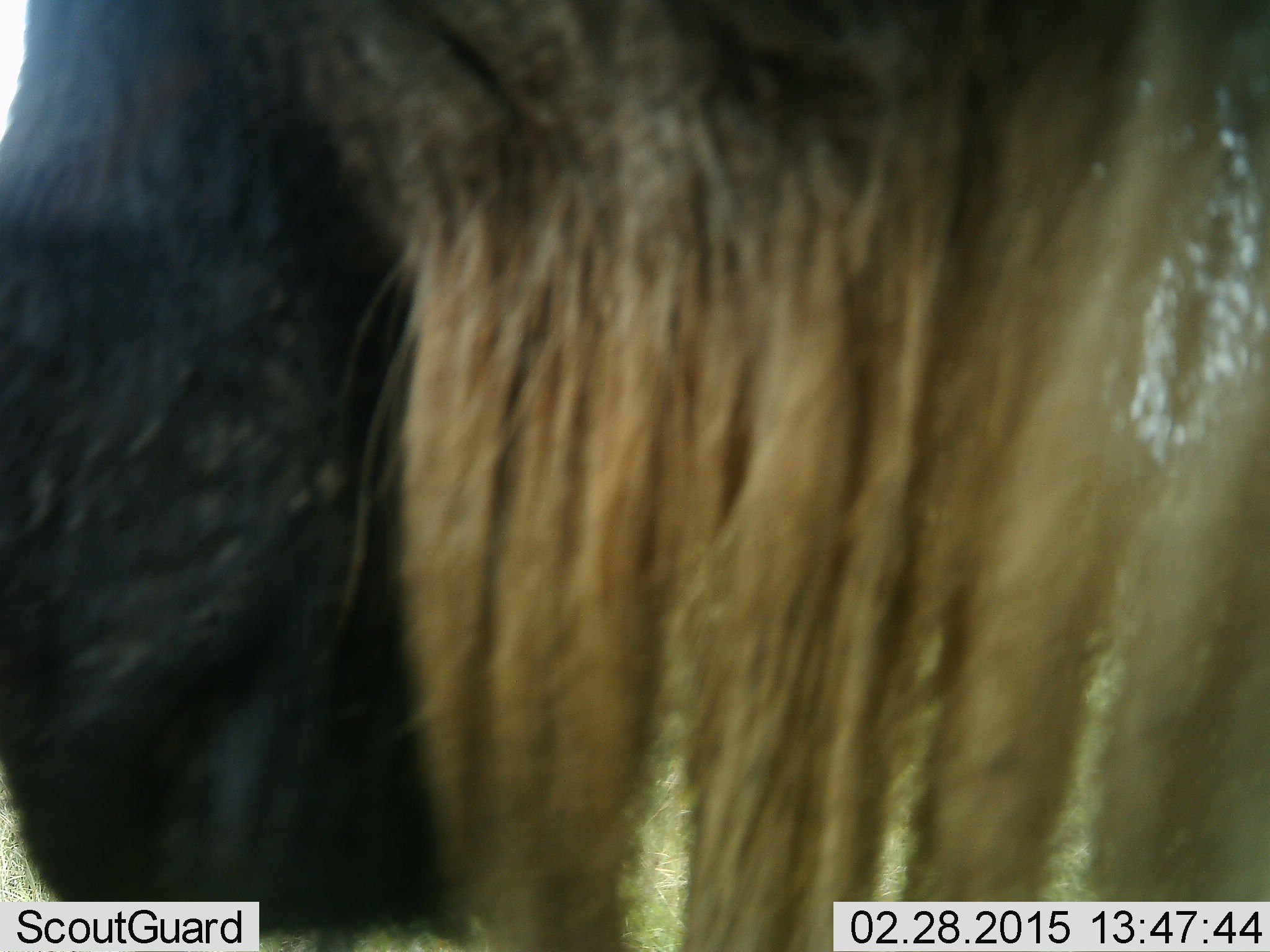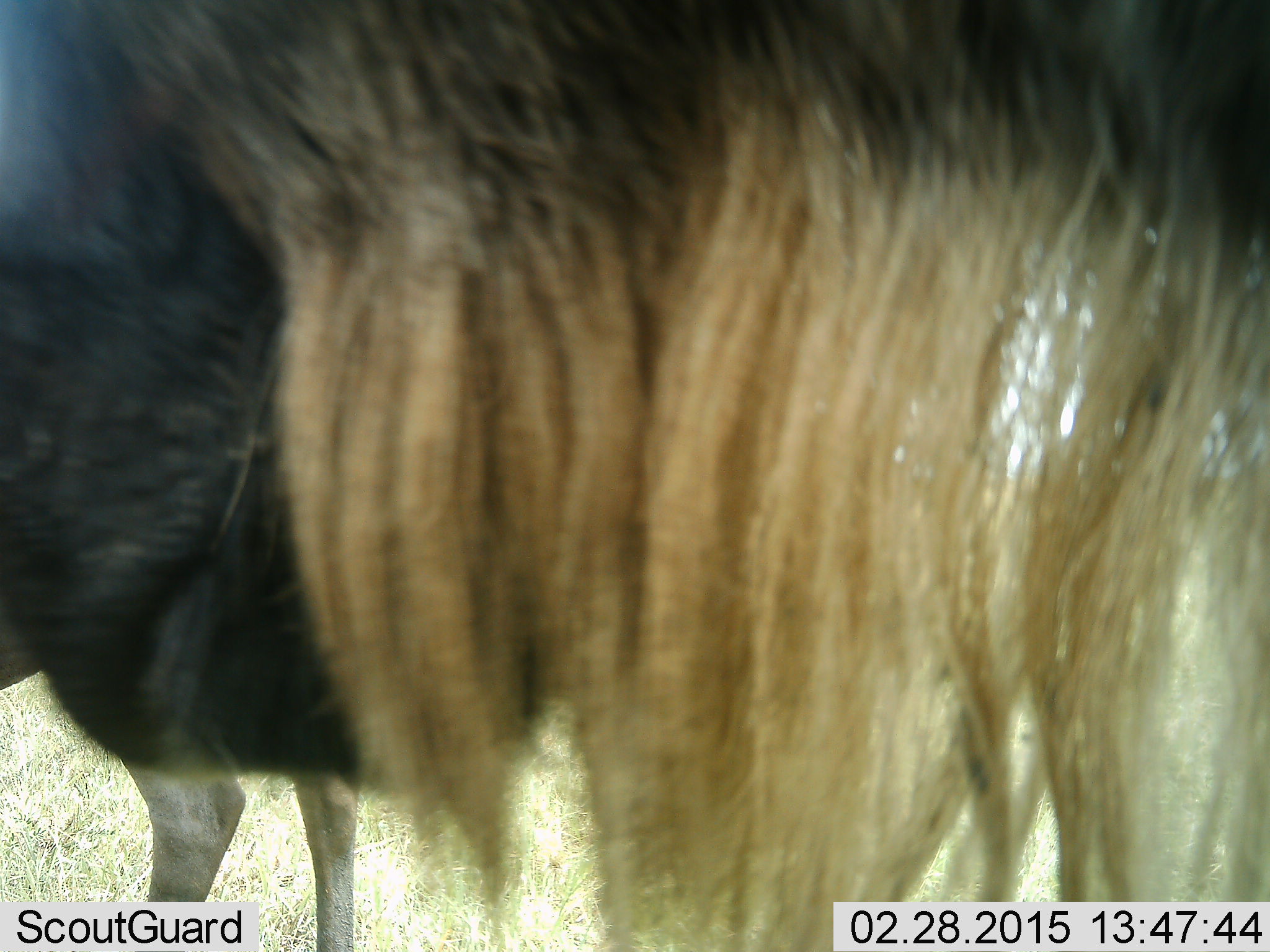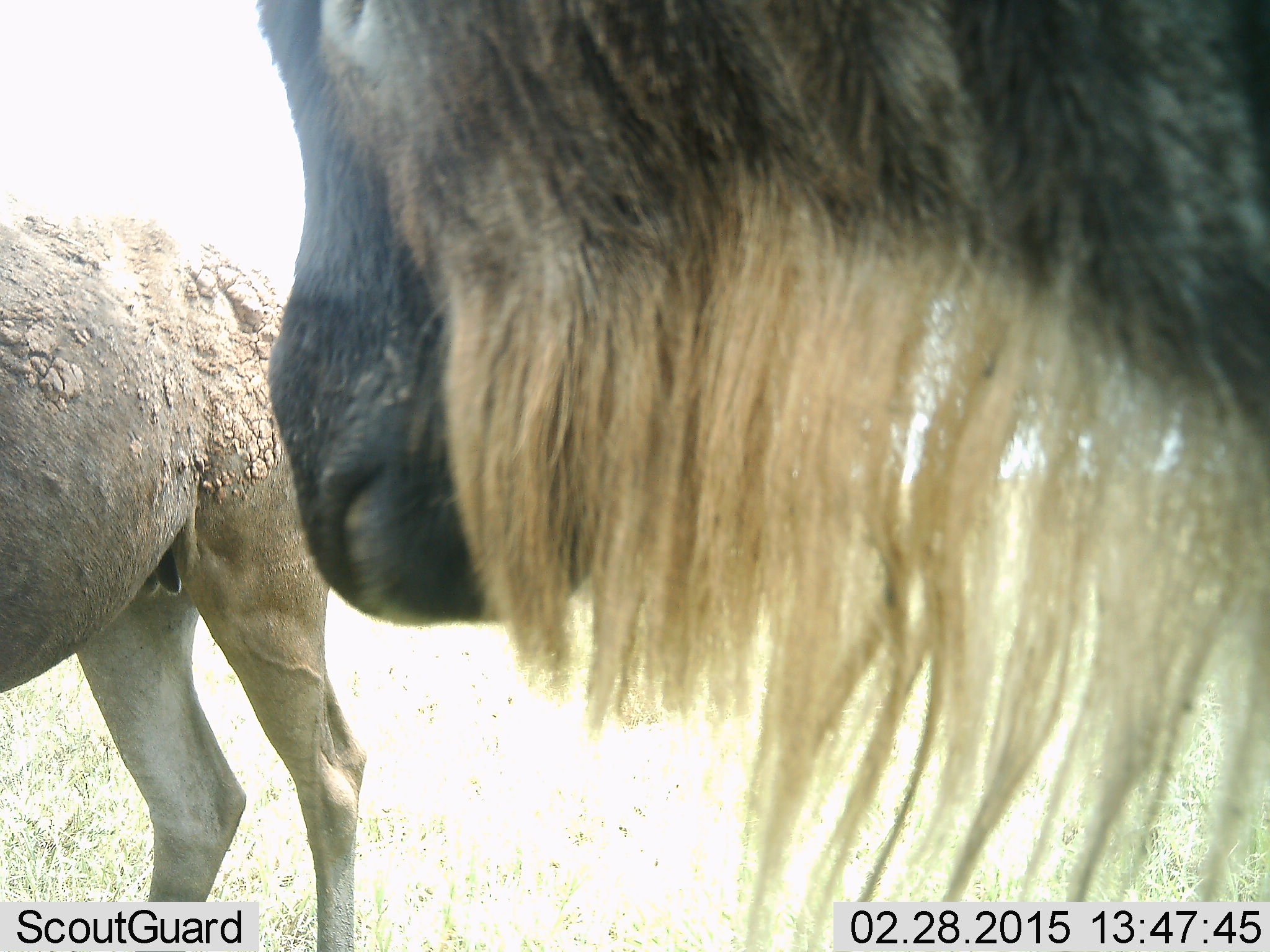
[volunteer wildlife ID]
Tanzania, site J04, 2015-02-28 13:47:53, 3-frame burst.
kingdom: Animalia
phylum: Chordata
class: Mammalia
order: Artiodactyla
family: Bovidae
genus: Connochaetes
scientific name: Connochaetes taurinus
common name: blue wildebeest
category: wildebeest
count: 2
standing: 90%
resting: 0%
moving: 10%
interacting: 0%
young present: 0%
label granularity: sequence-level